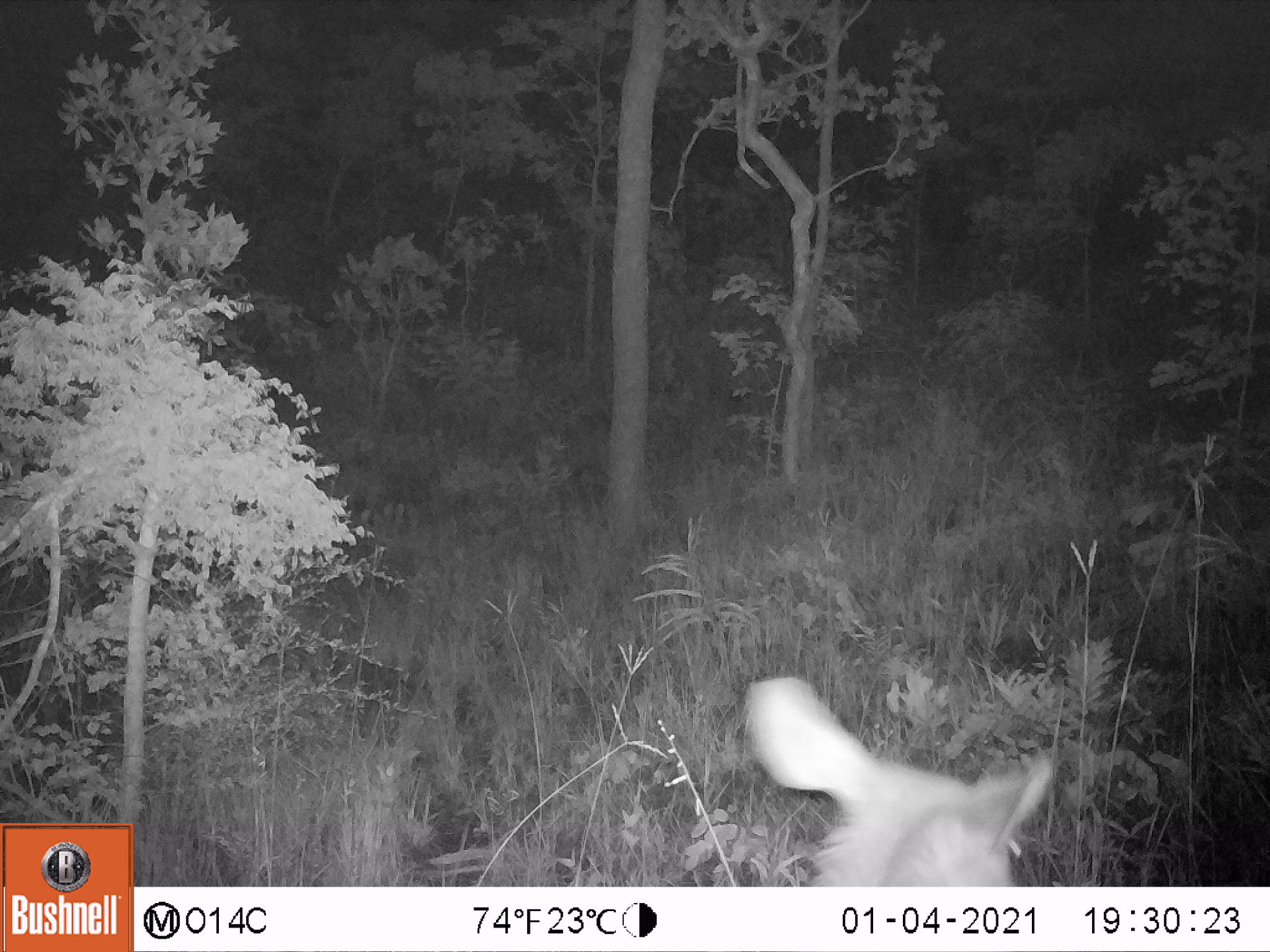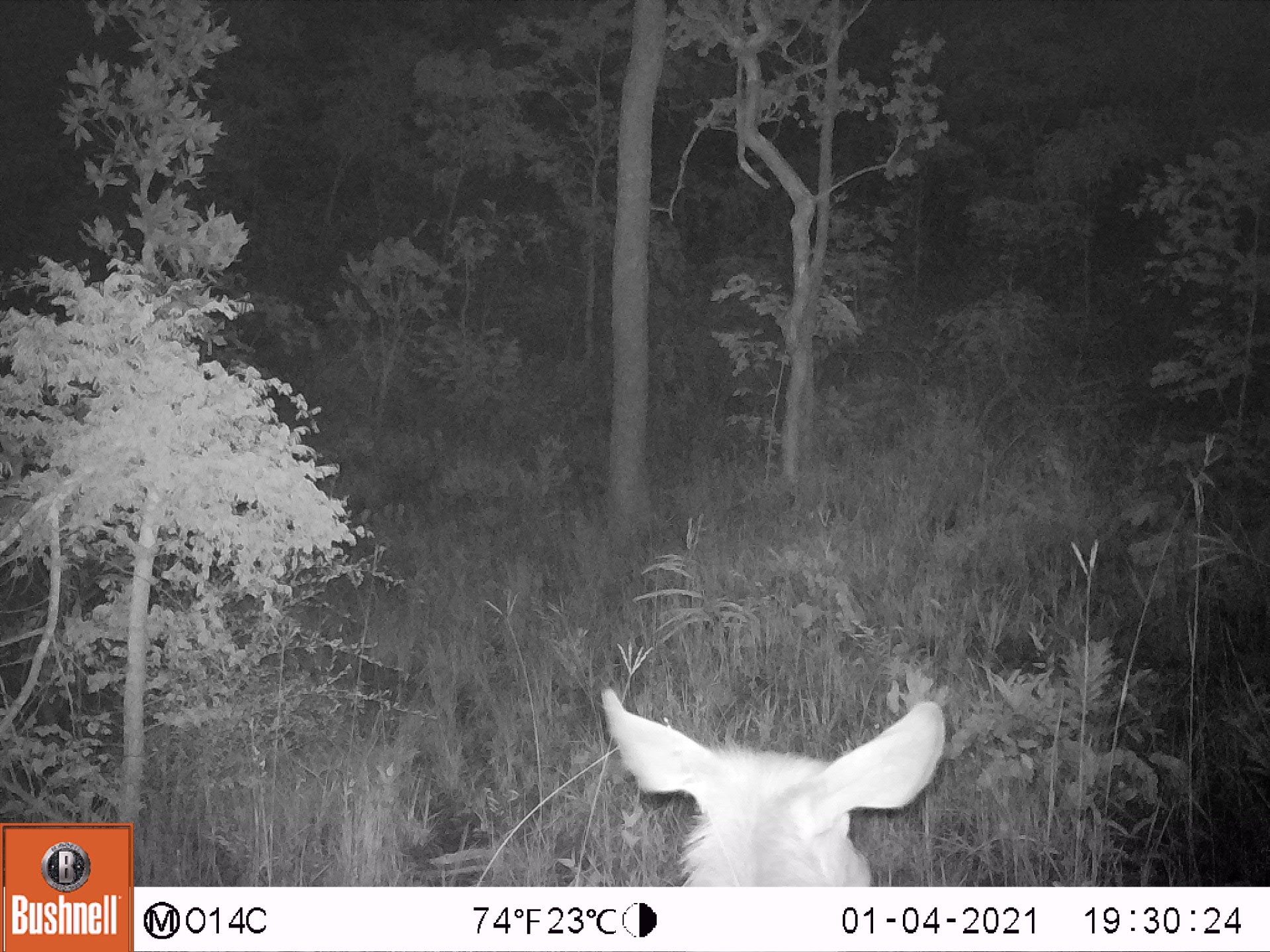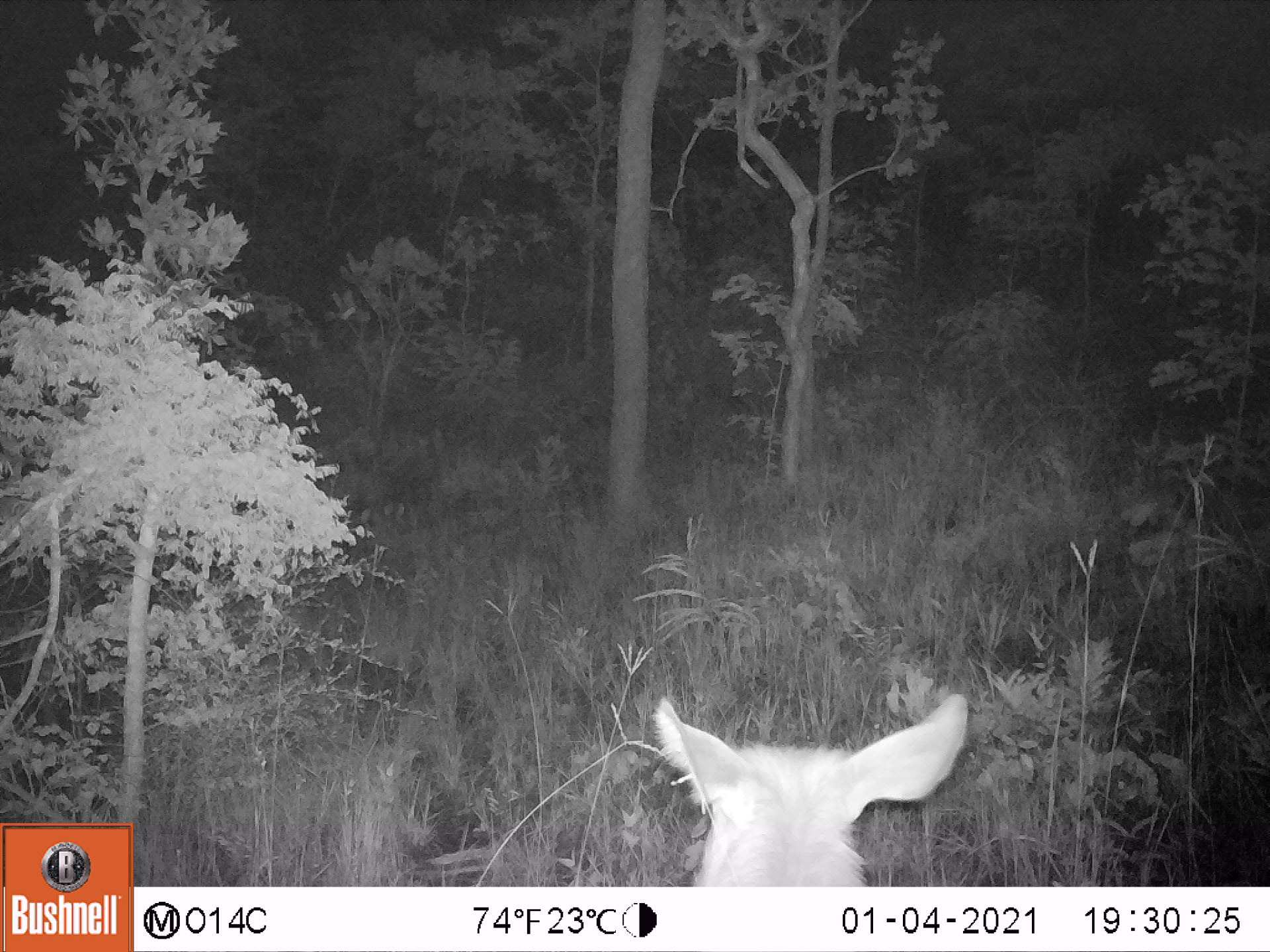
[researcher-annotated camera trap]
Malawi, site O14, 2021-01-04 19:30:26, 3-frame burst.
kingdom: Animalia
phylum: Chordata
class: Mammalia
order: Artiodactyla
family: Bovidae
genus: Kobus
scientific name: Kobus ellipsiprymnus ellipsiprymnus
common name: common waterbuck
Common waterbuck (Kobus ellipsiprymnus ellipsiprymnus), count 1.